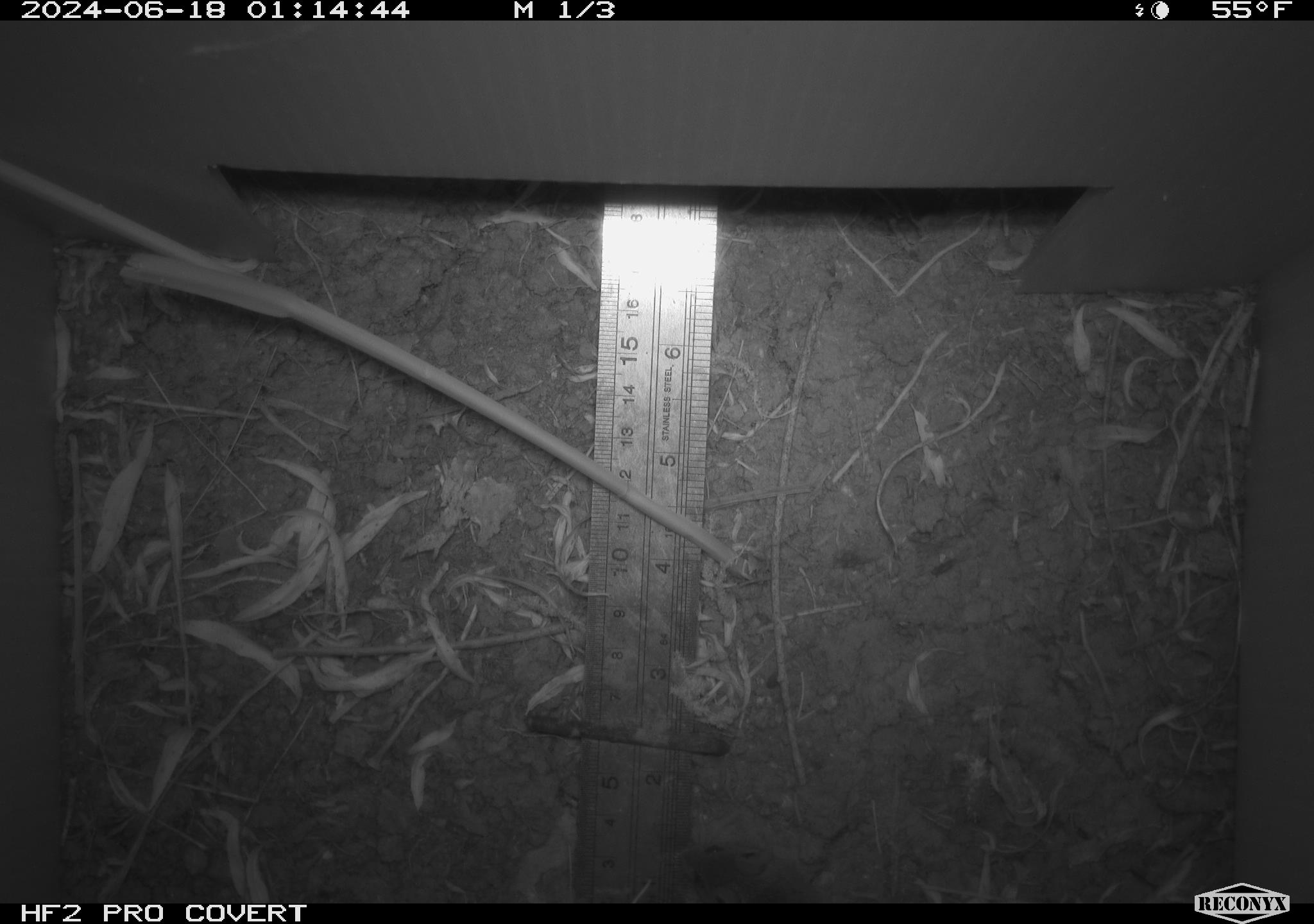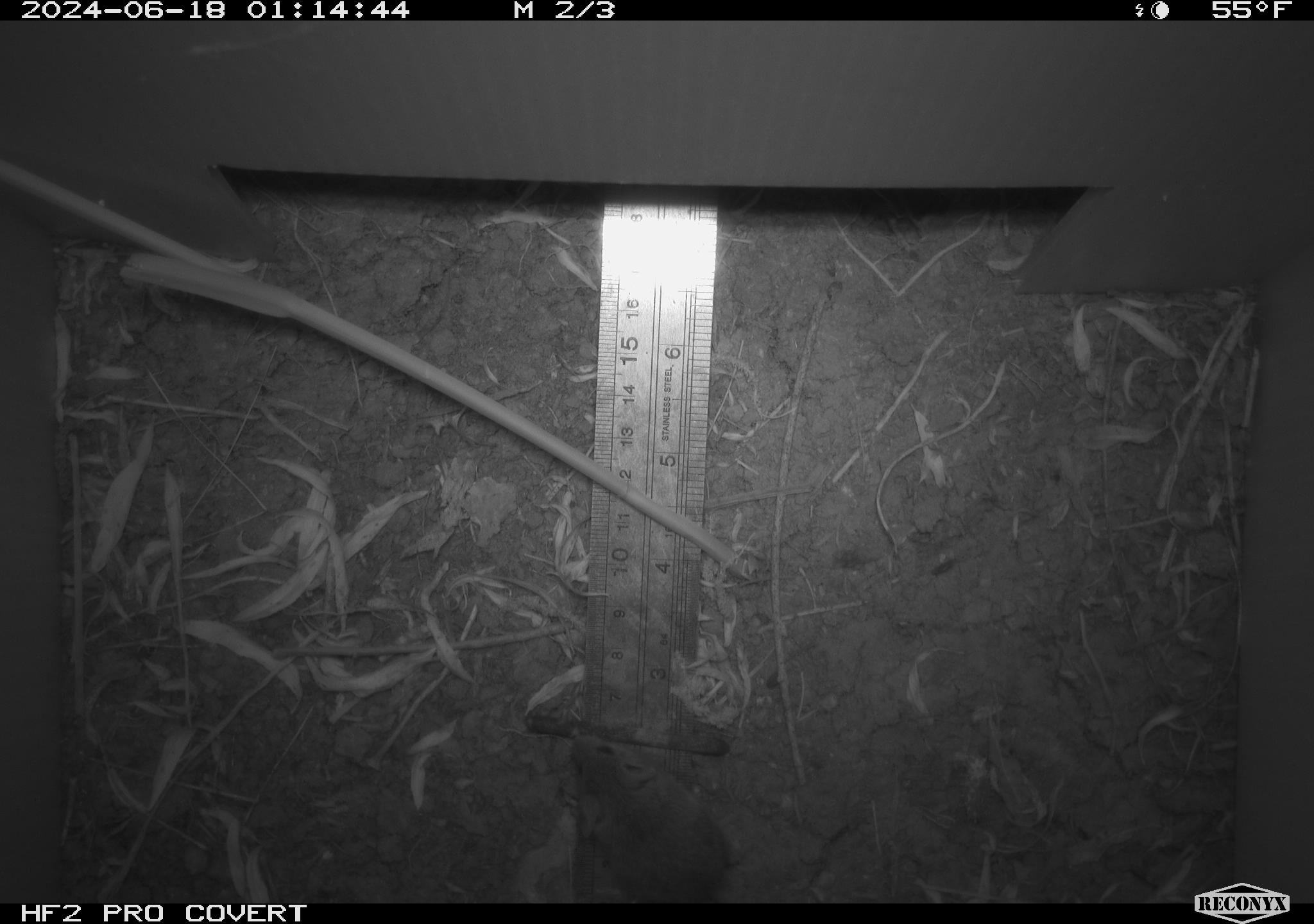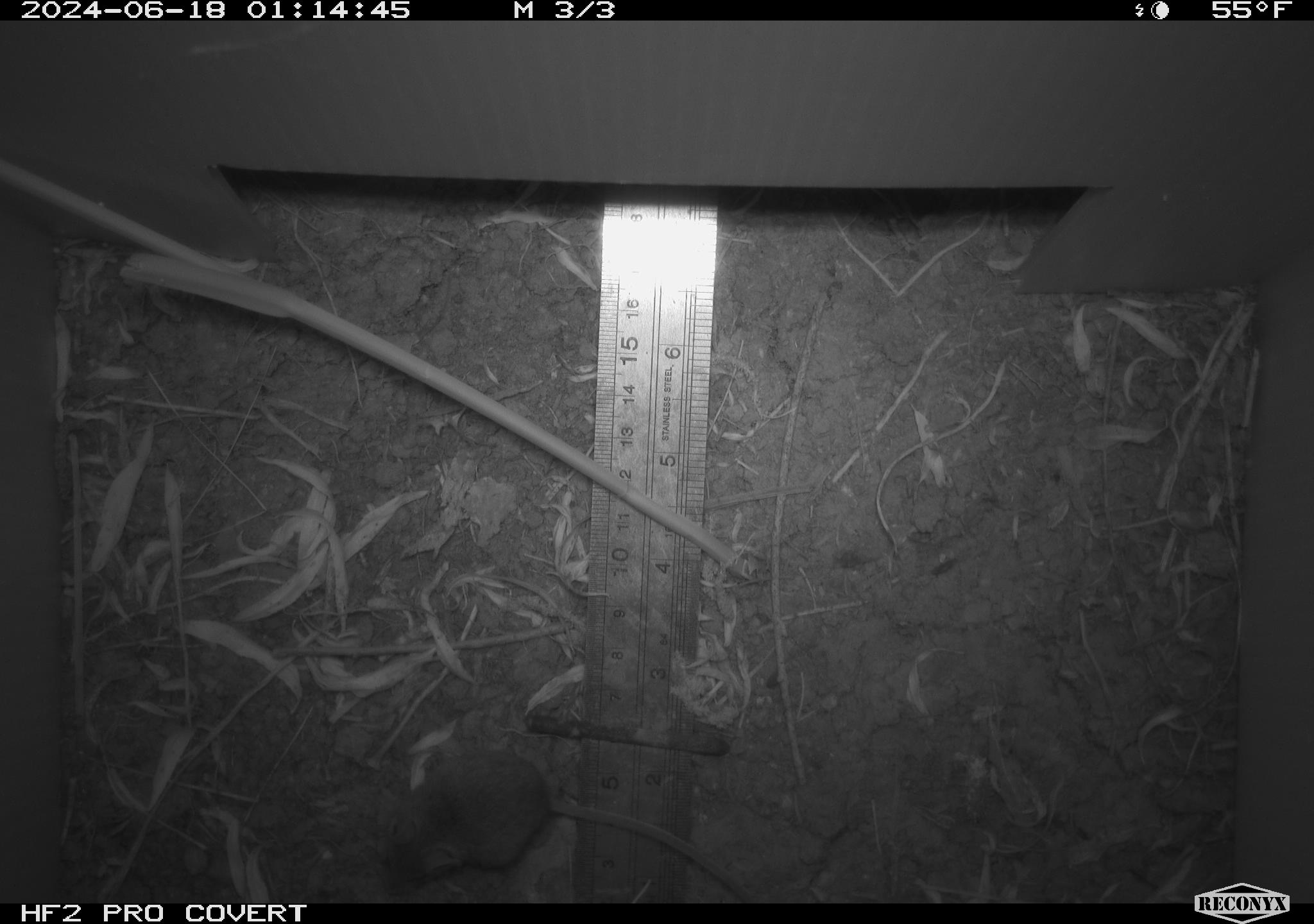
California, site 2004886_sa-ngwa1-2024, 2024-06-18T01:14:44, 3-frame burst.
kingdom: Animalia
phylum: Chordata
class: Mammalia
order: Rodentia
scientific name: Rodentia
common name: mouse species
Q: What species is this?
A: Mouse species (Rodentia).